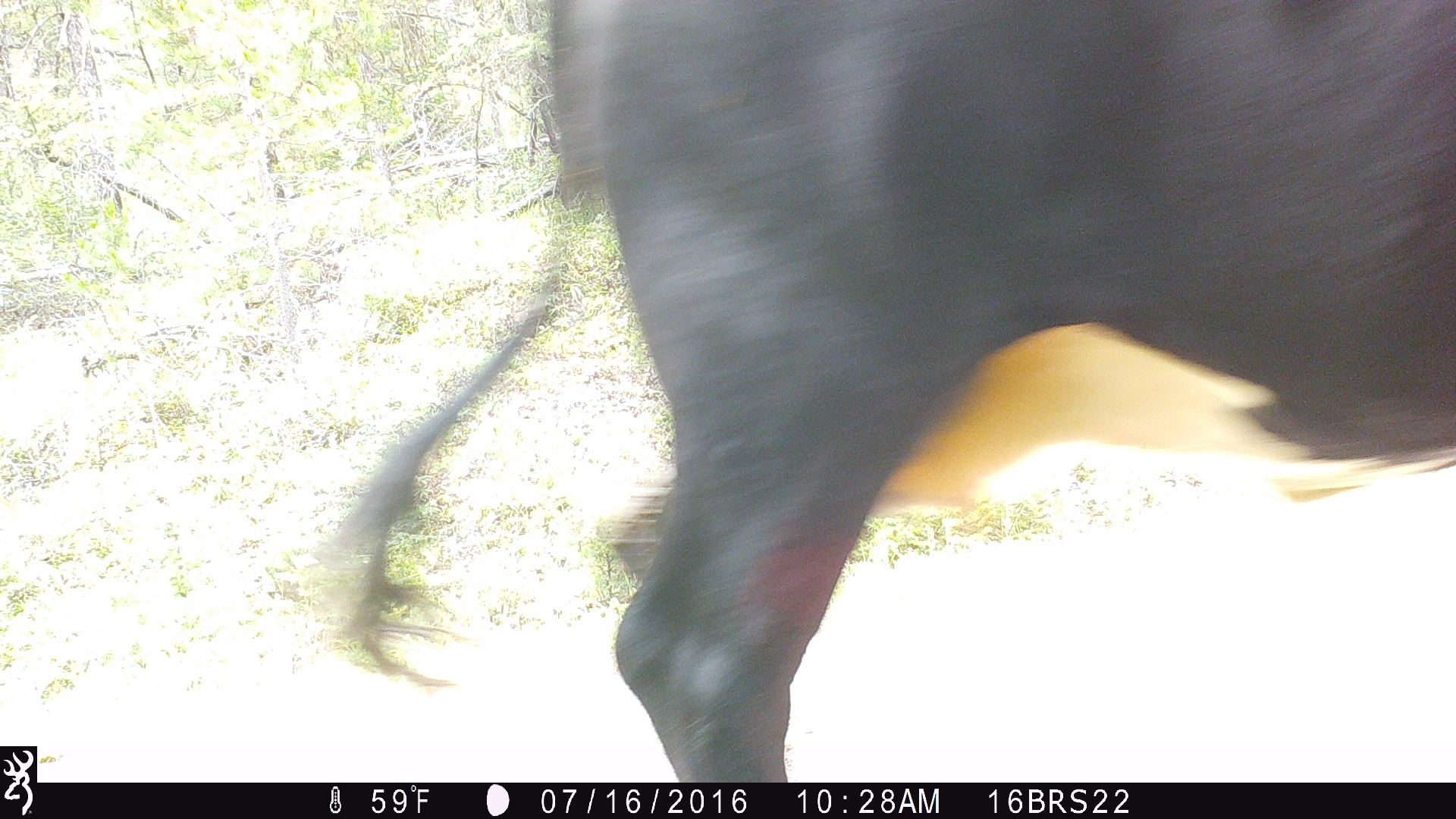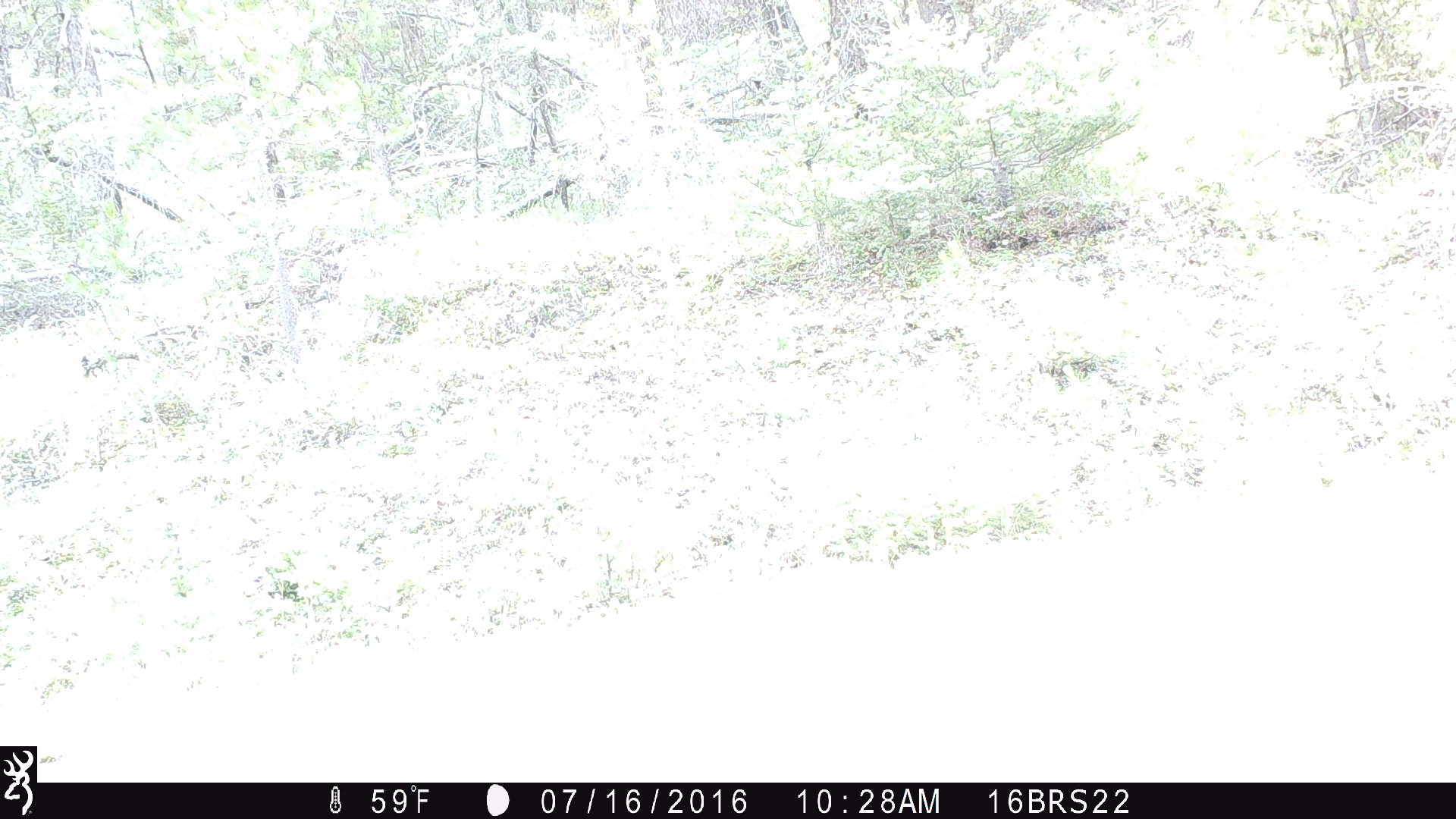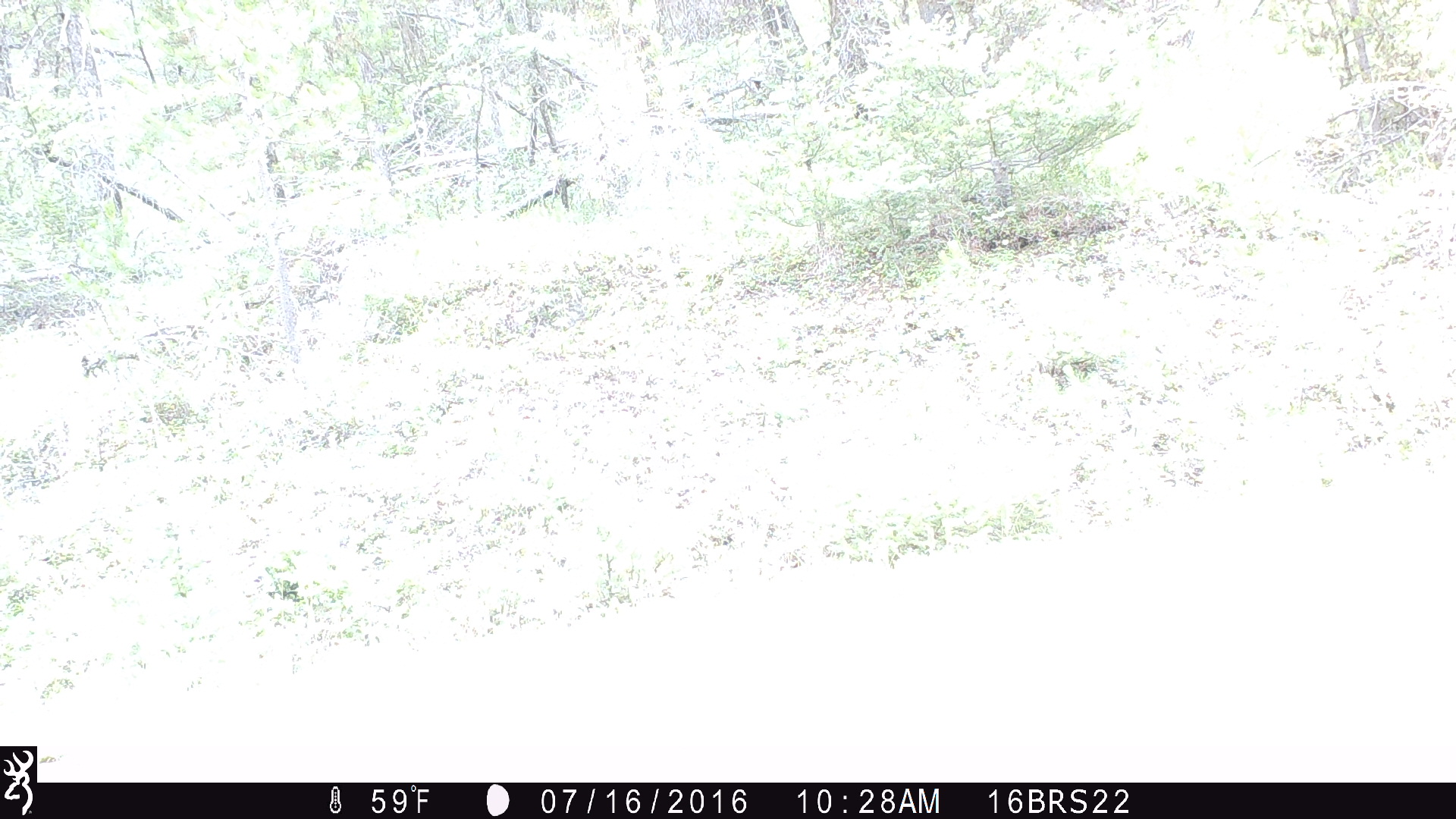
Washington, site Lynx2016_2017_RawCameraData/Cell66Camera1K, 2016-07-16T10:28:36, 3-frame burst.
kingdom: Animalia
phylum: Chordata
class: Mammalia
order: Artiodactyla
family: Bovidae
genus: Bos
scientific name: Bos taurus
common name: domestic cattle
Domestic cattle (Bos taurus). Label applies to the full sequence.